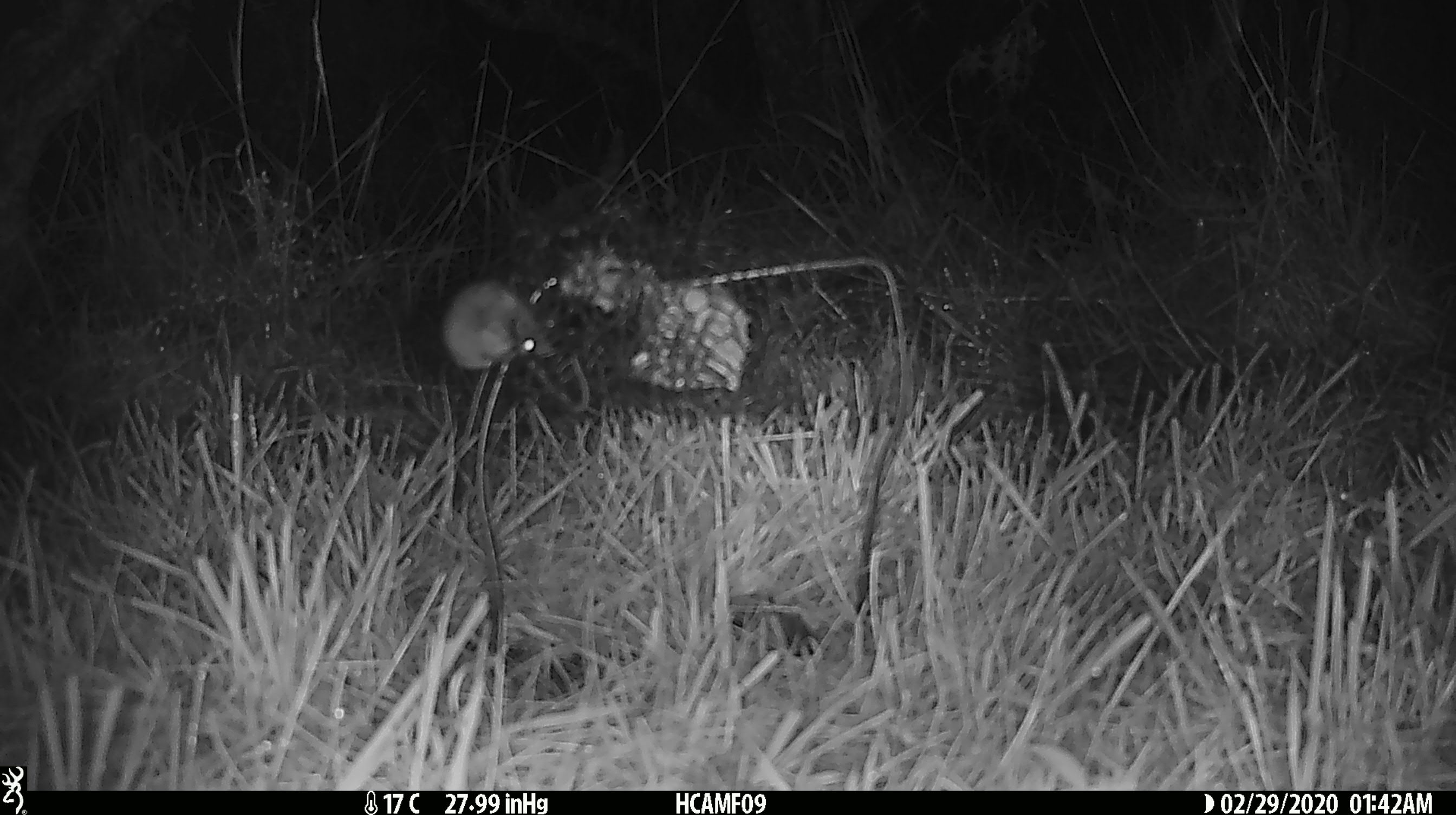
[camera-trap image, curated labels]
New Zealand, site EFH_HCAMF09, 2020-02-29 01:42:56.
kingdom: Animalia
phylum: Chordata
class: Mammalia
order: Rodentia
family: Muridae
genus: Mus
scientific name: Mus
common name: mouse